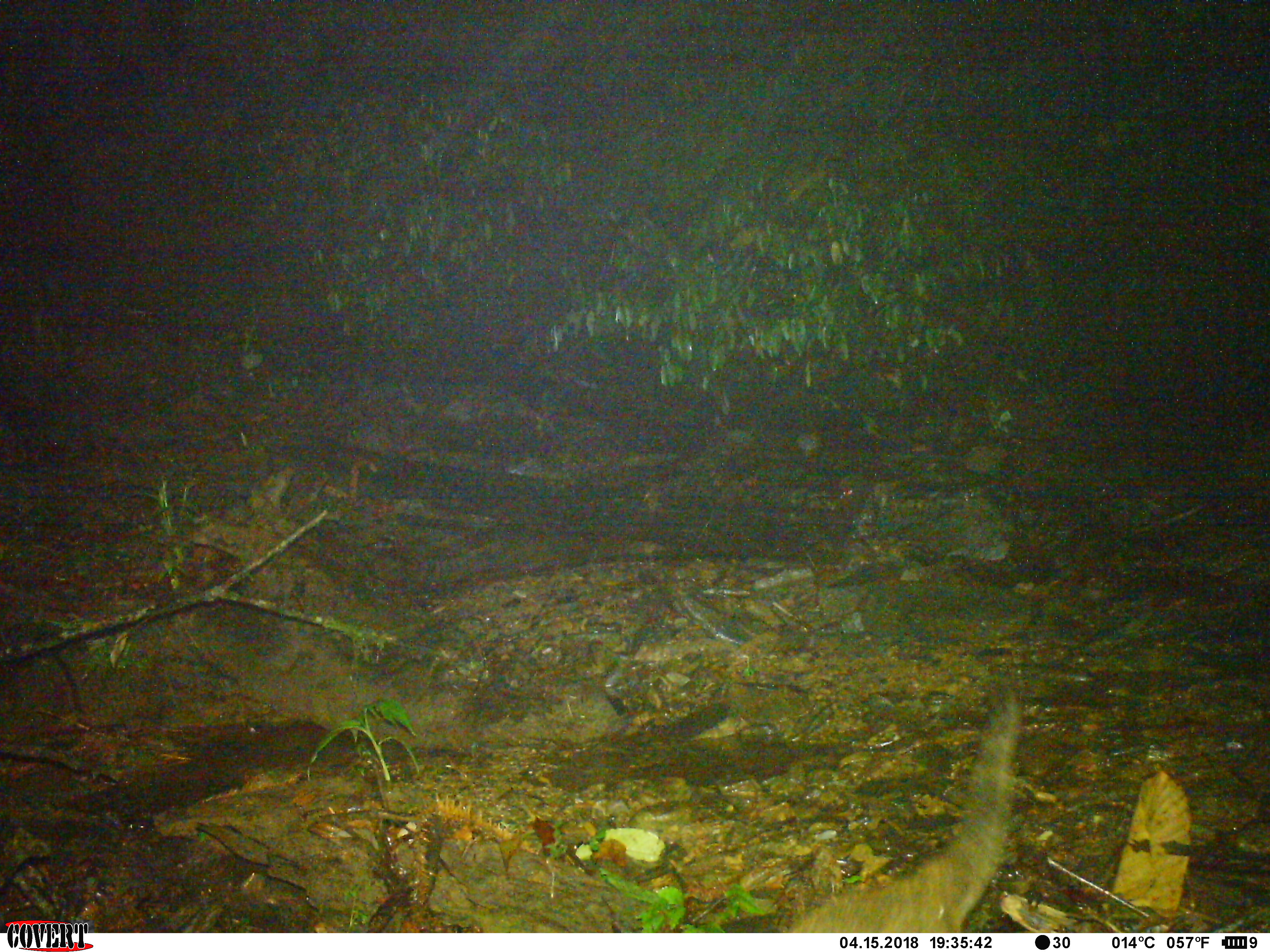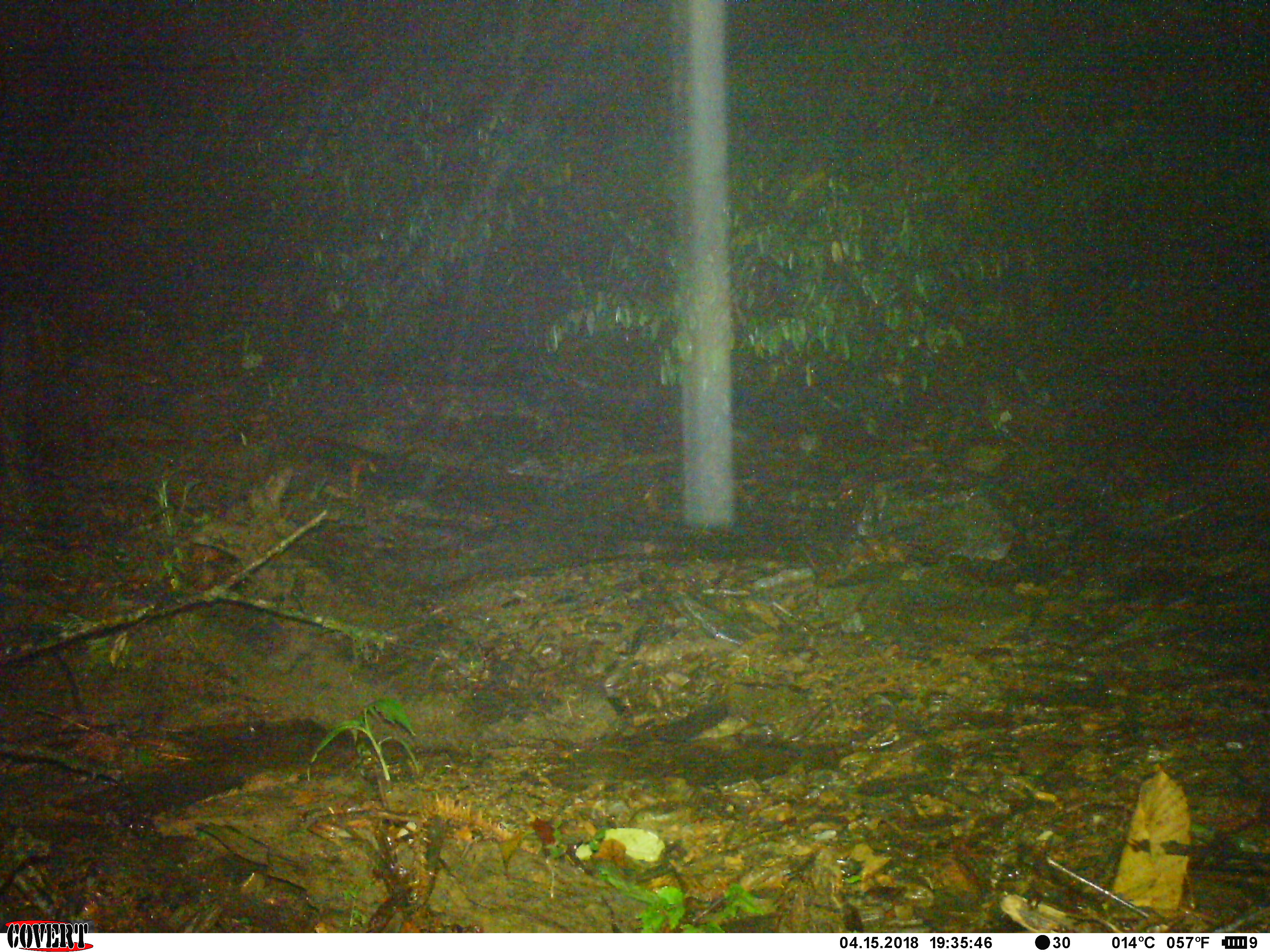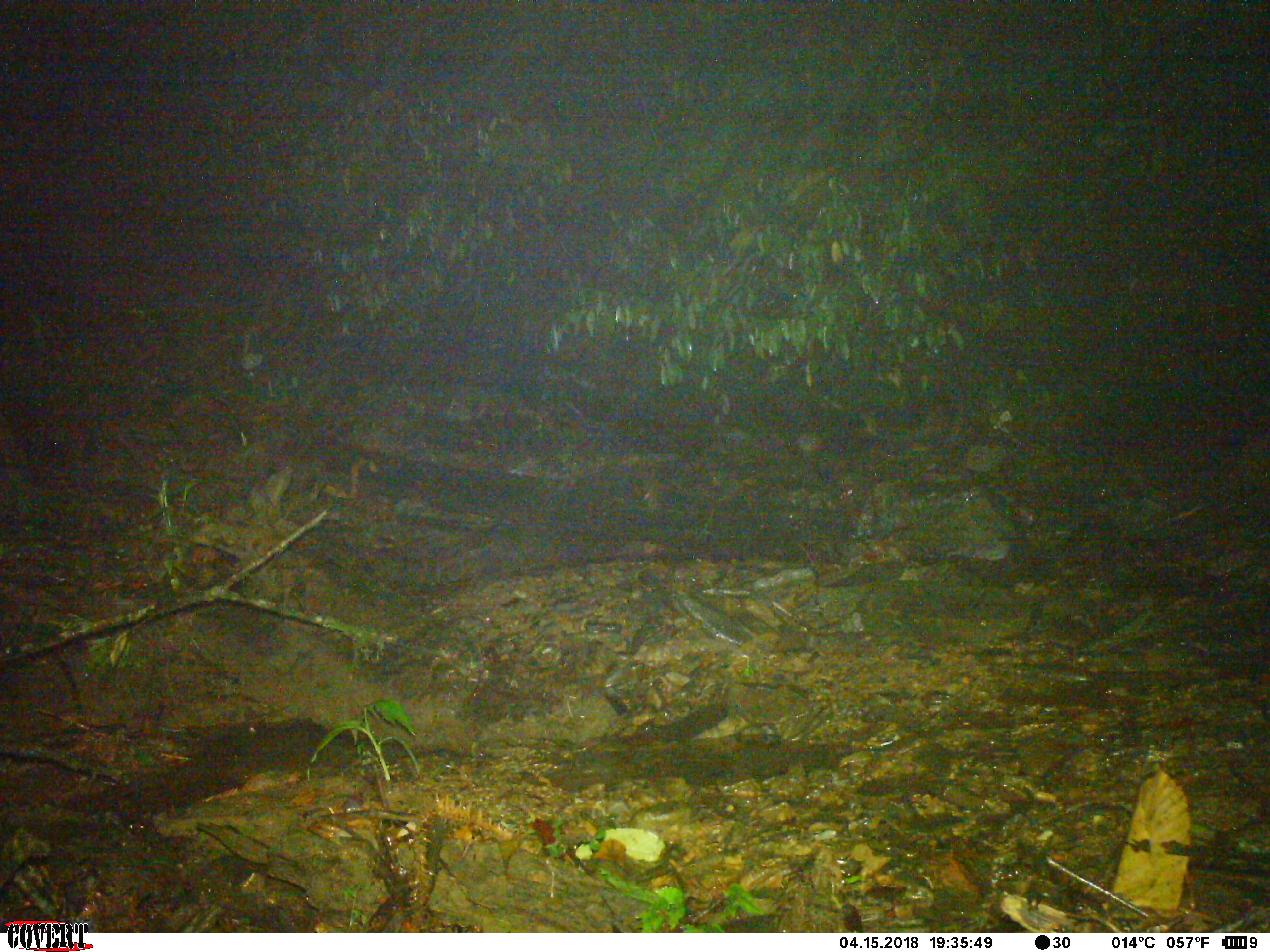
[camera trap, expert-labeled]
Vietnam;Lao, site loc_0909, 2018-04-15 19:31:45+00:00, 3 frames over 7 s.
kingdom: Animalia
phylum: Chordata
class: Mammalia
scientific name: Mammalia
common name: mammal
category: unidentified mammal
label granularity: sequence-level